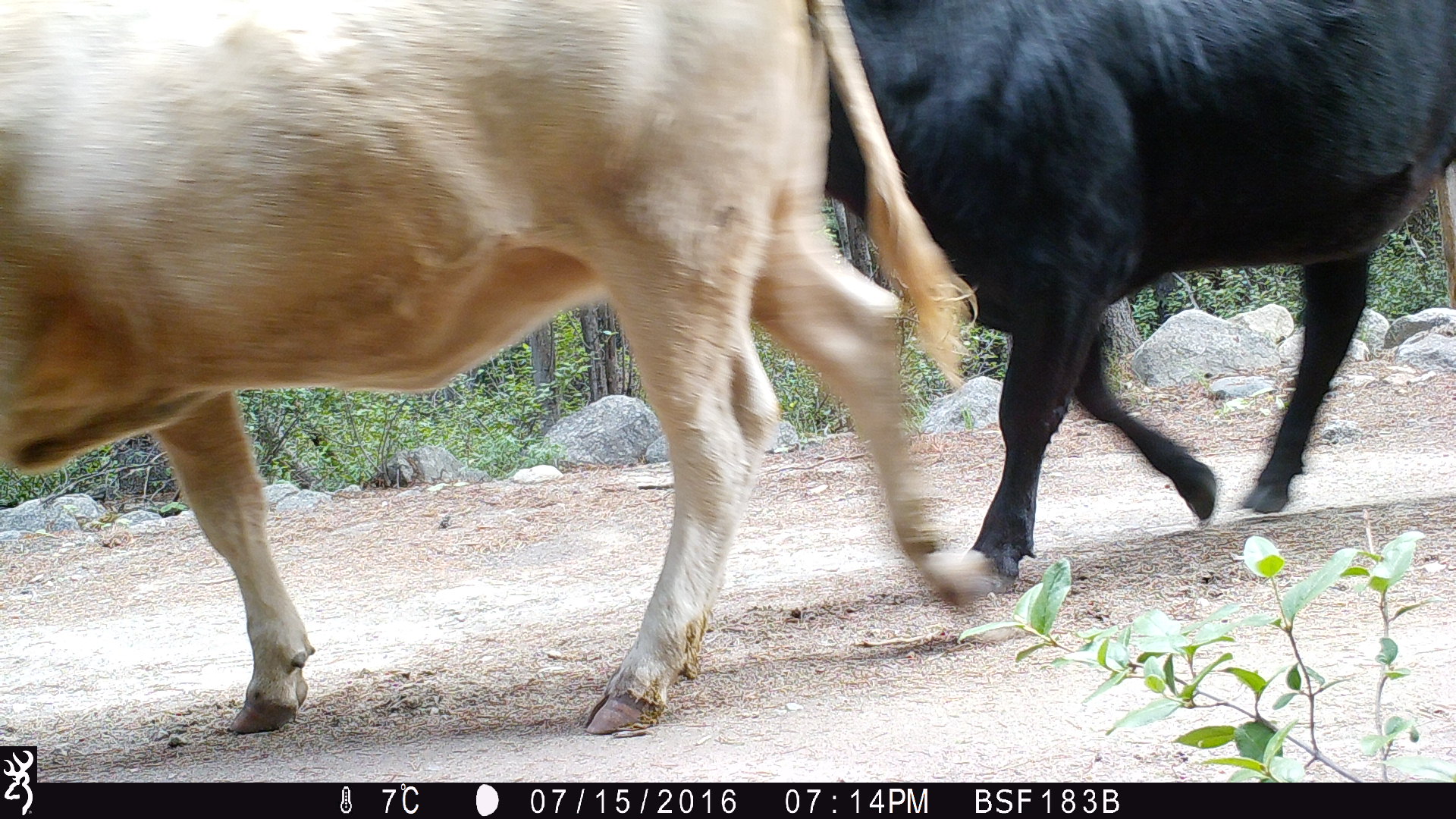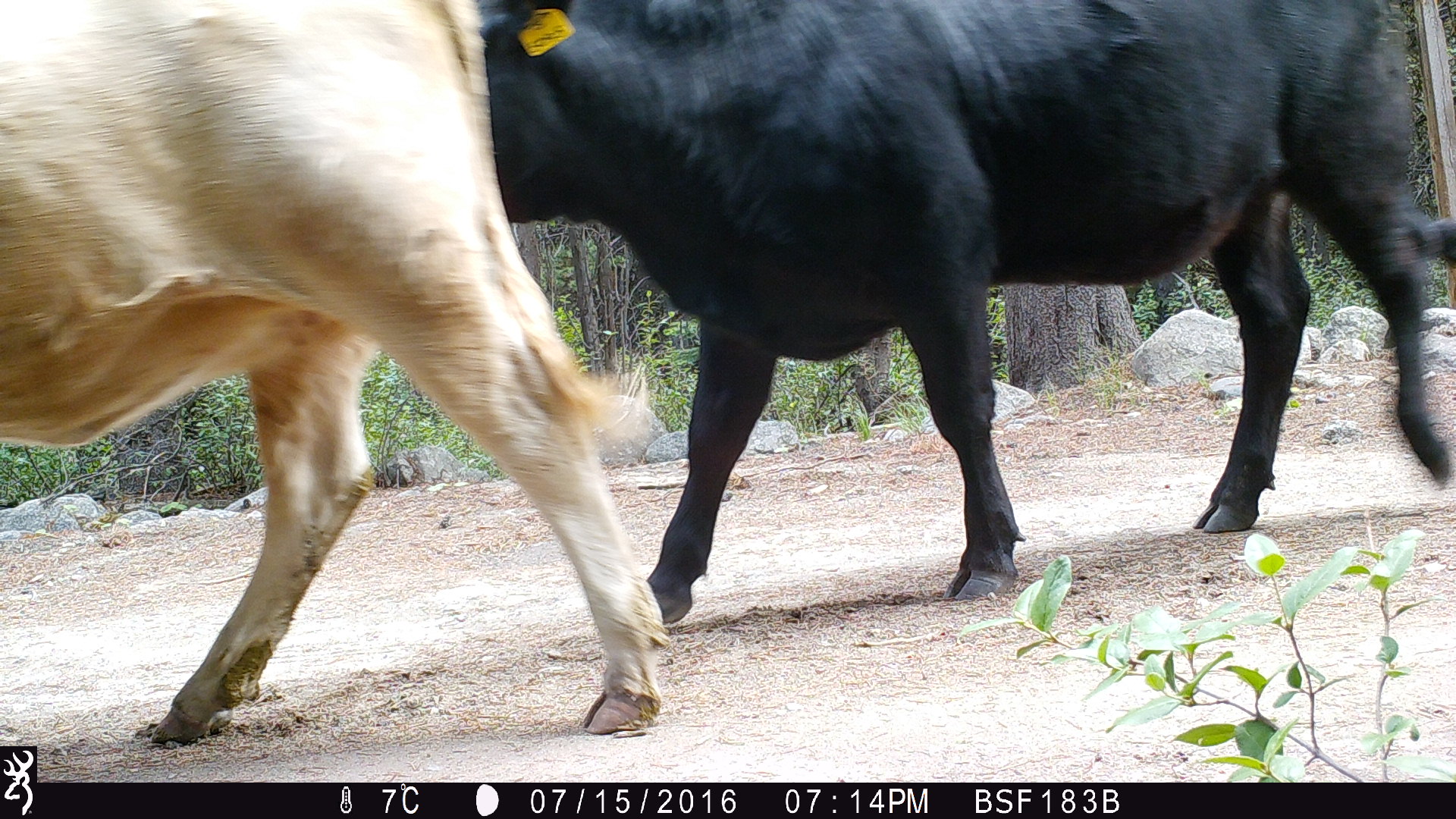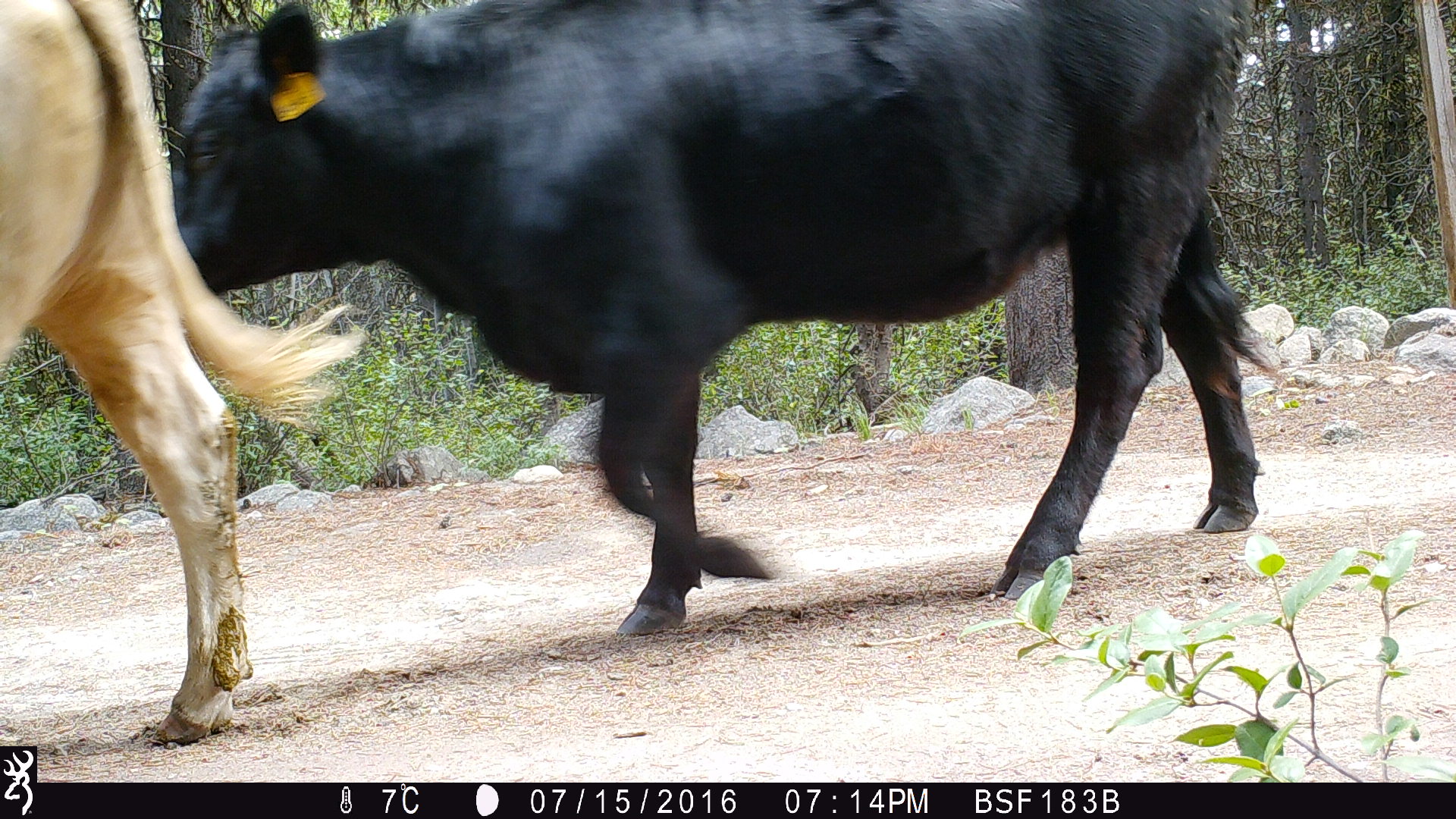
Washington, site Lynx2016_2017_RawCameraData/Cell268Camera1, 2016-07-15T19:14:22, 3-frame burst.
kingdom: Animalia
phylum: Chordata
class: Mammalia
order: Artiodactyla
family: Bovidae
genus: Bos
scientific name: Bos taurus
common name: domestic cattle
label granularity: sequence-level